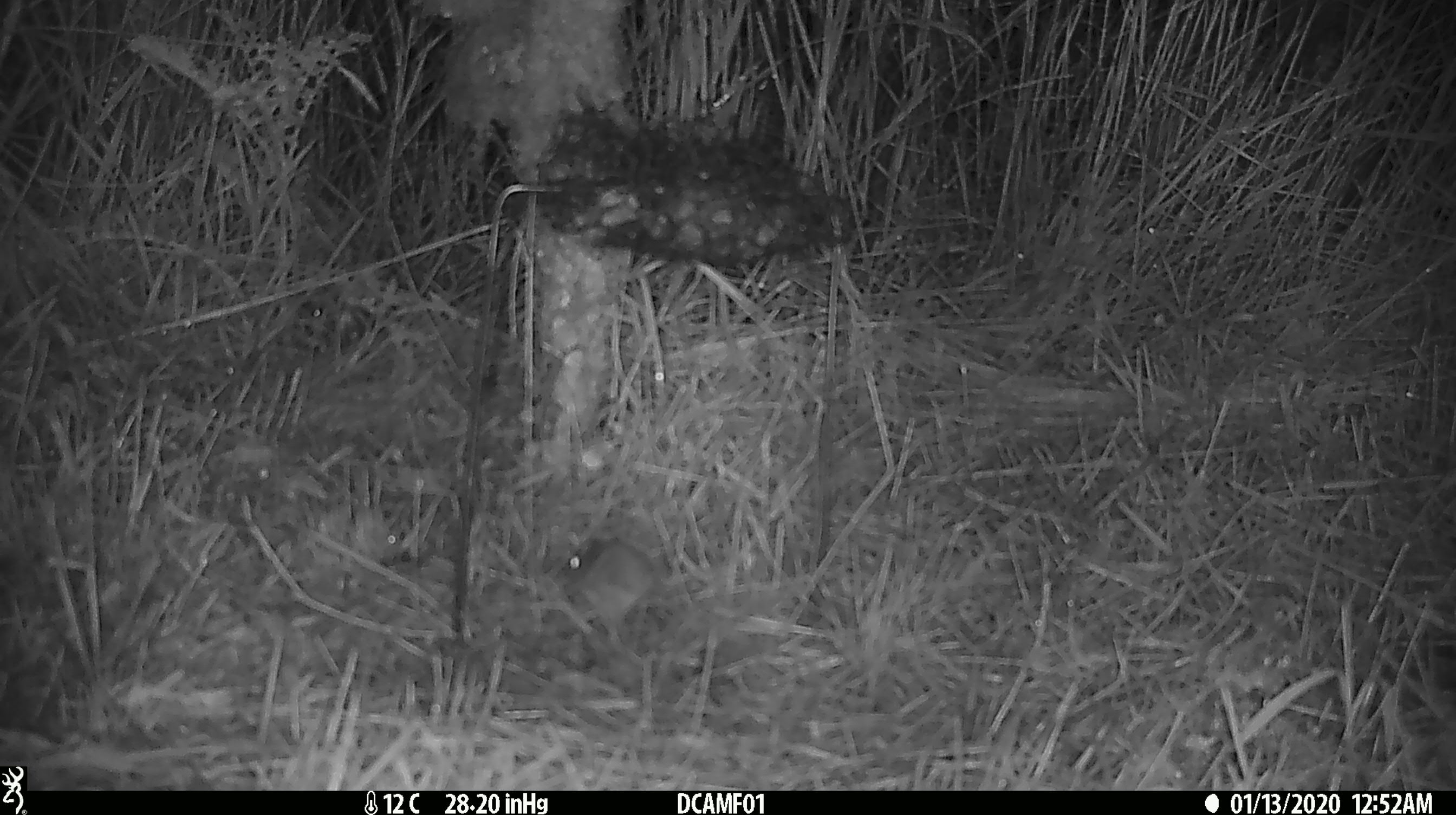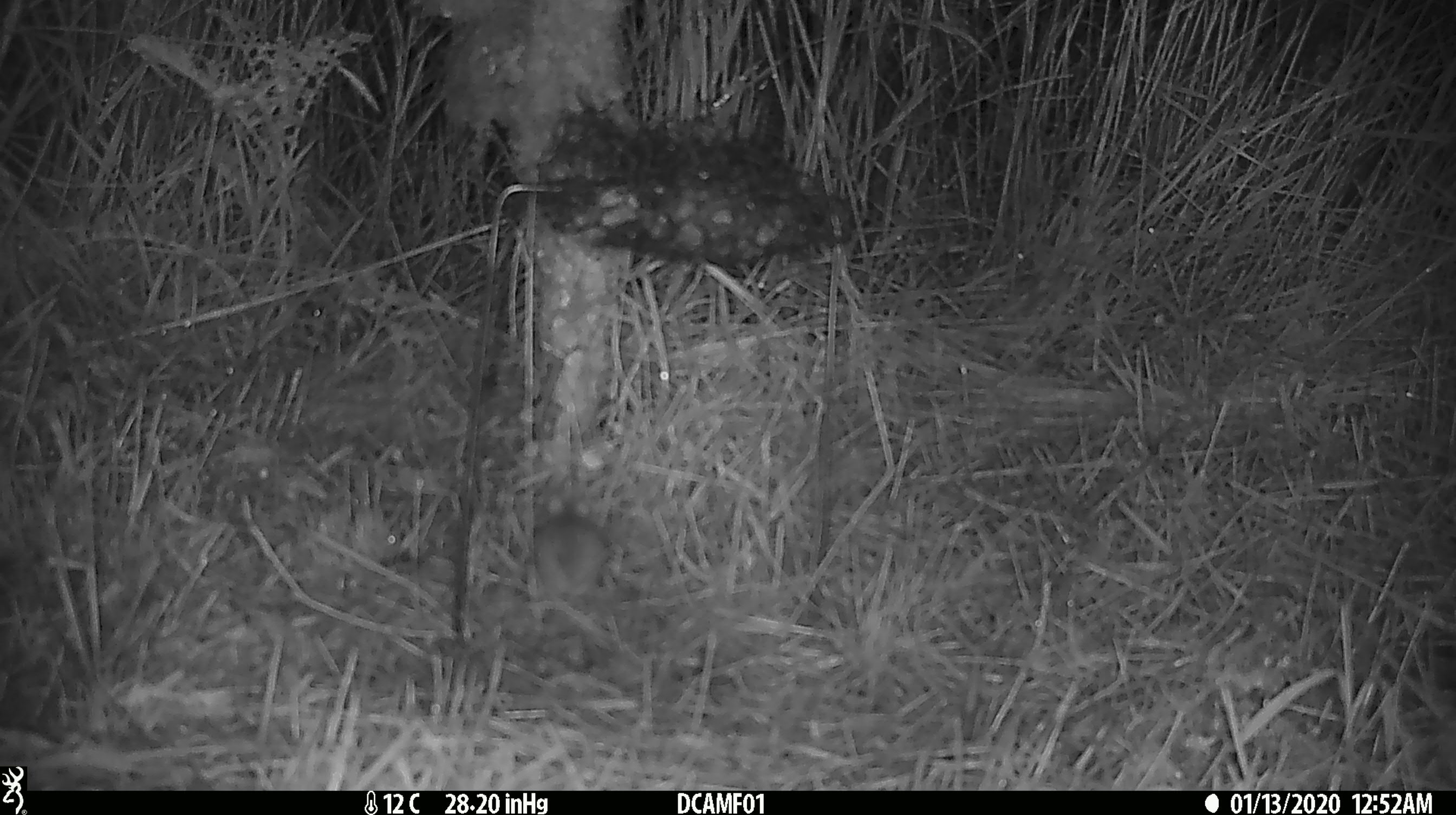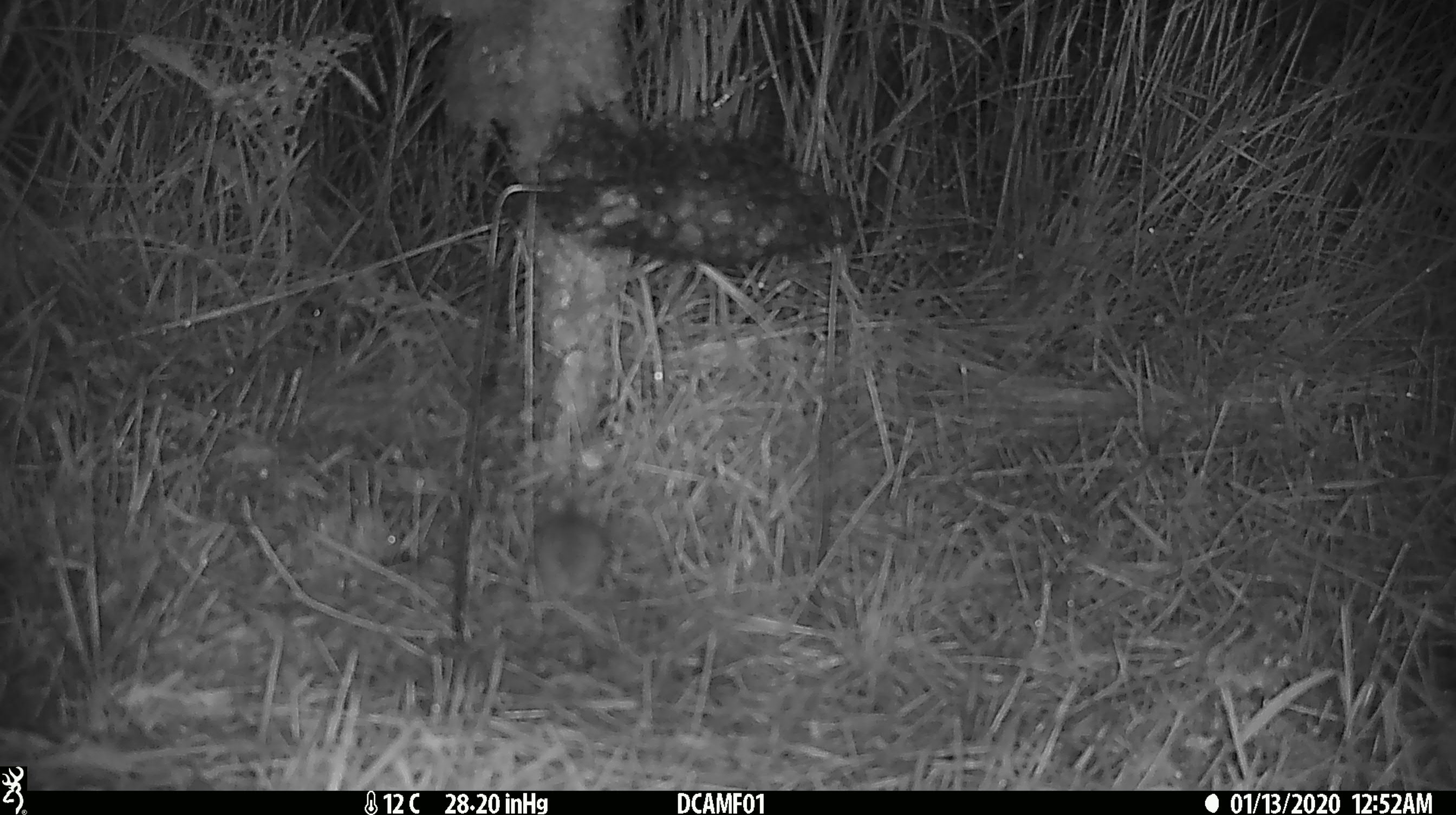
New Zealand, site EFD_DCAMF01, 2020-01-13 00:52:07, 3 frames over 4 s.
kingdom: Animalia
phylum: Chordata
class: Mammalia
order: Rodentia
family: Muridae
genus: Mus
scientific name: Mus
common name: mouse